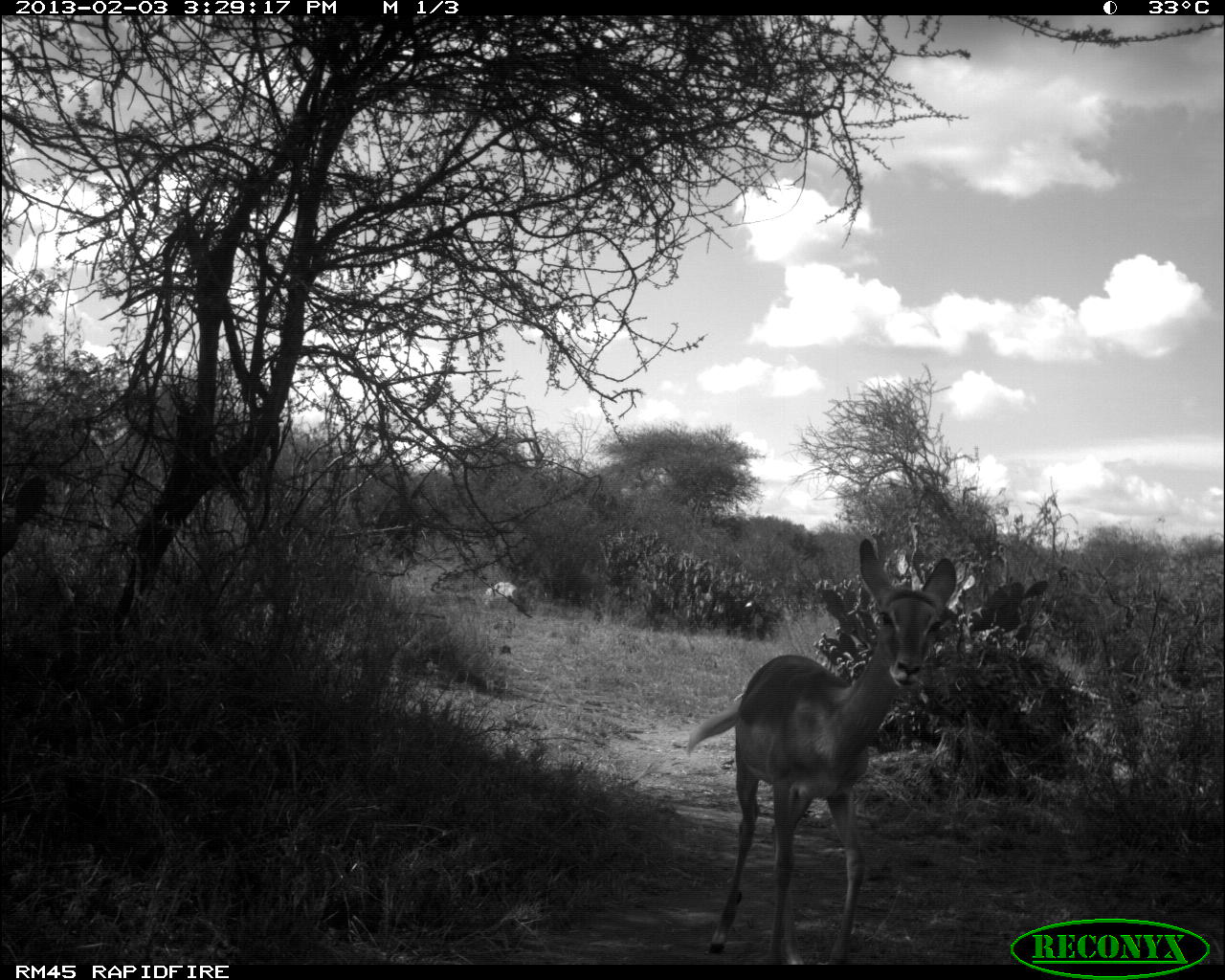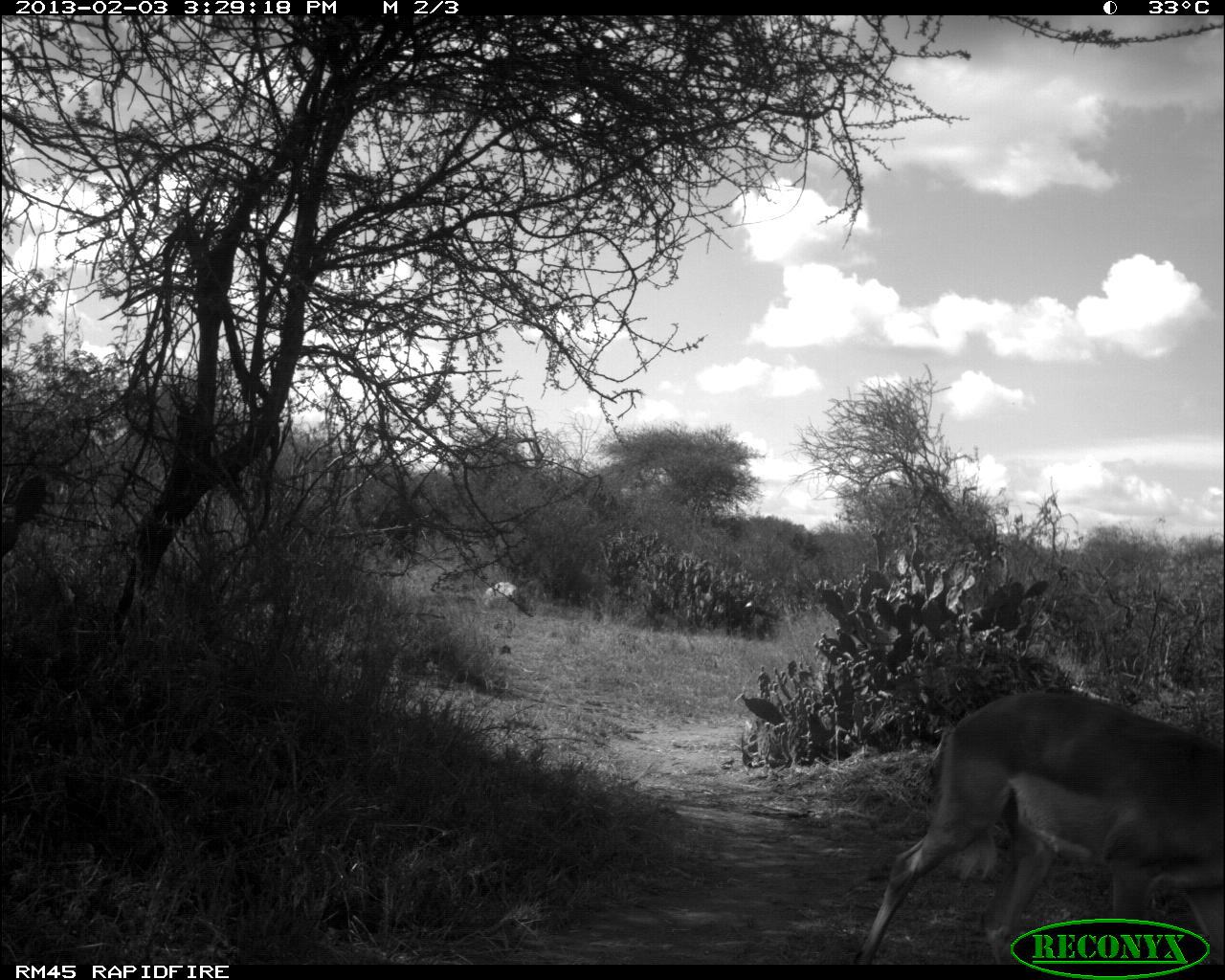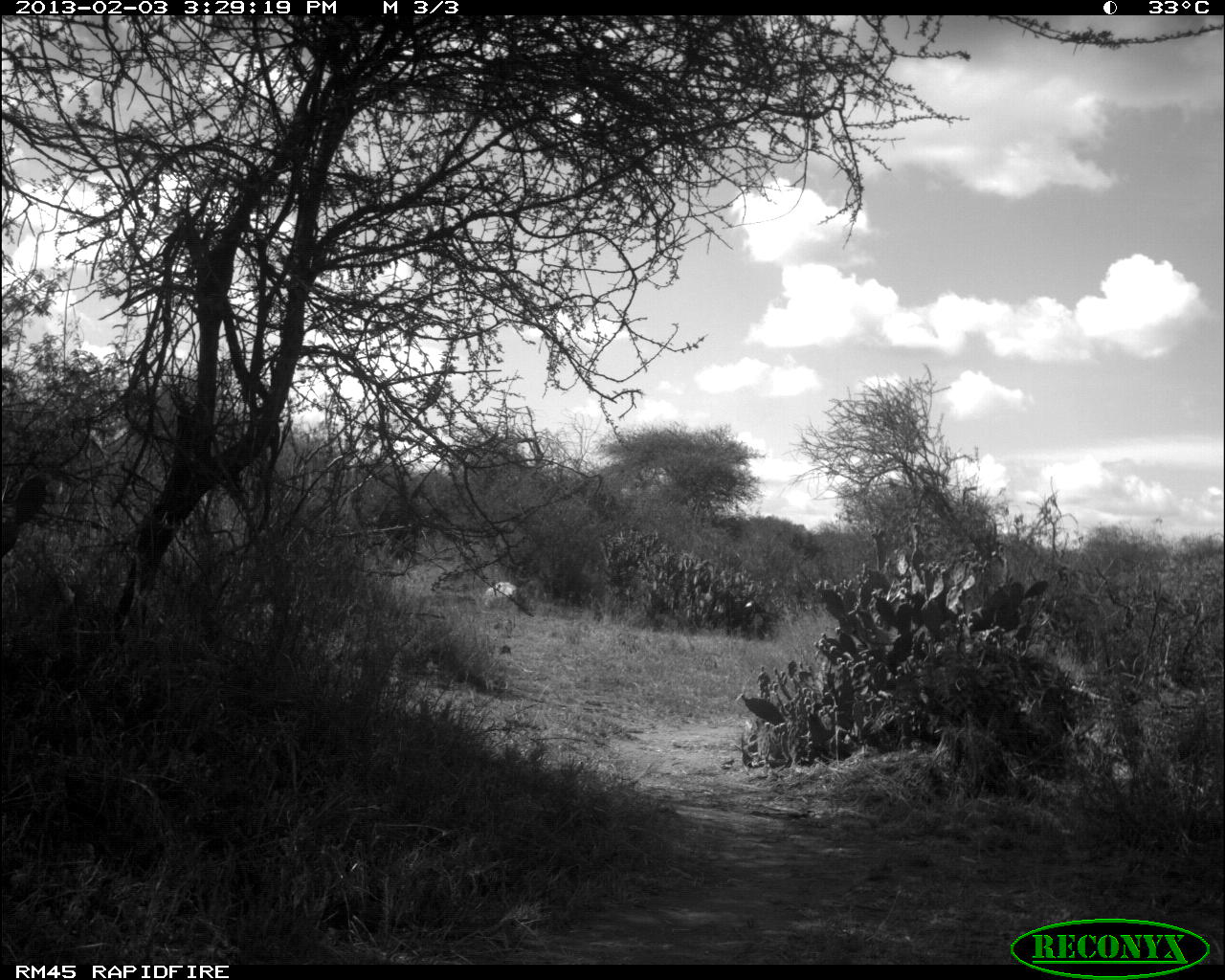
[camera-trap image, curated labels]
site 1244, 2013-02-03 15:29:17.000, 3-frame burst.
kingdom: Animalia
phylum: Chordata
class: Mammalia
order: Artiodactyla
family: Bovidae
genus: Aepyceros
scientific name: Aepyceros melampus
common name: impala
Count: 1.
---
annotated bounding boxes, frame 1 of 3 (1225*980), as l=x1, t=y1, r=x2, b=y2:
aepyceros melampus: l=687, t=533, r=957, b=969